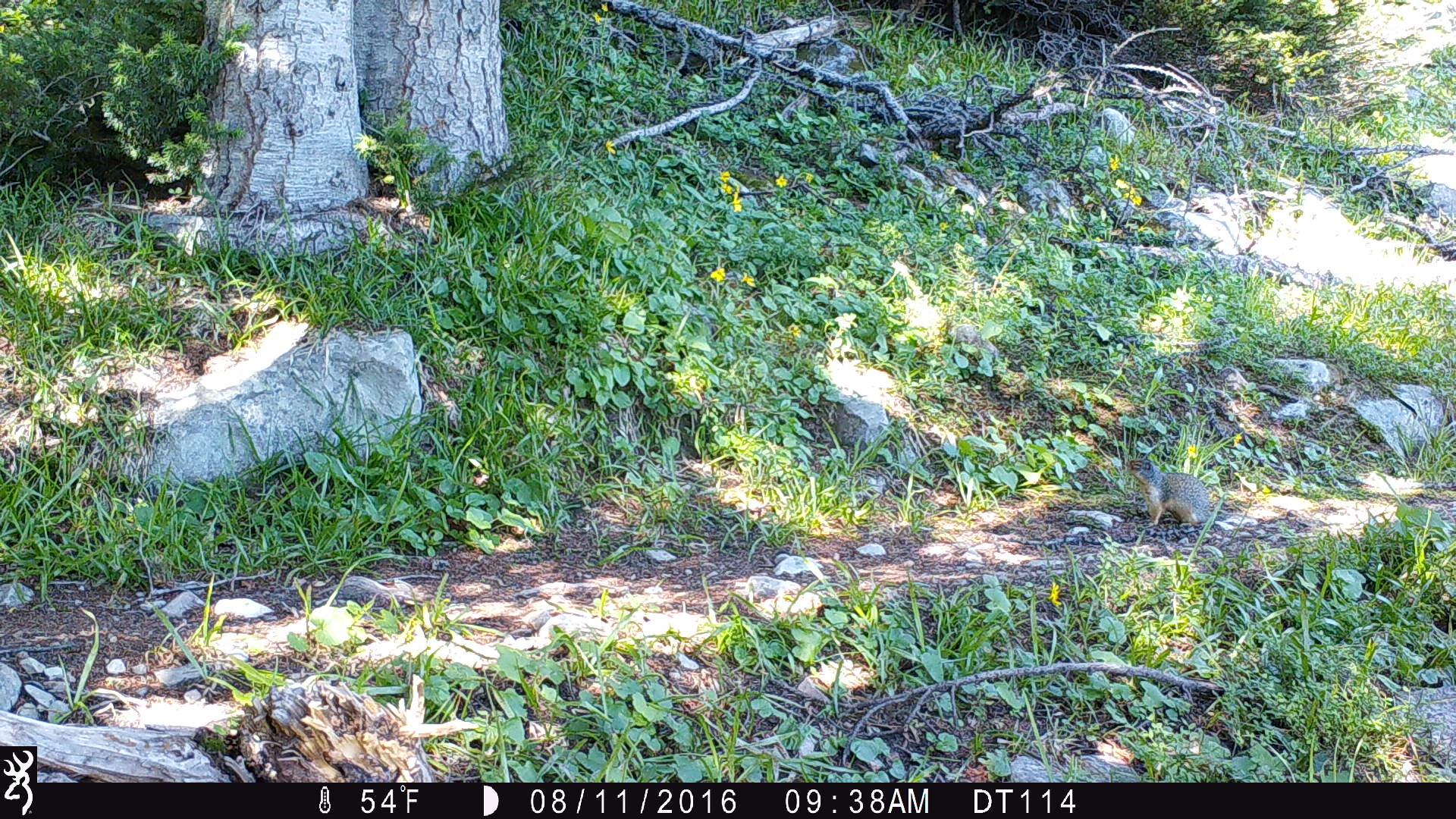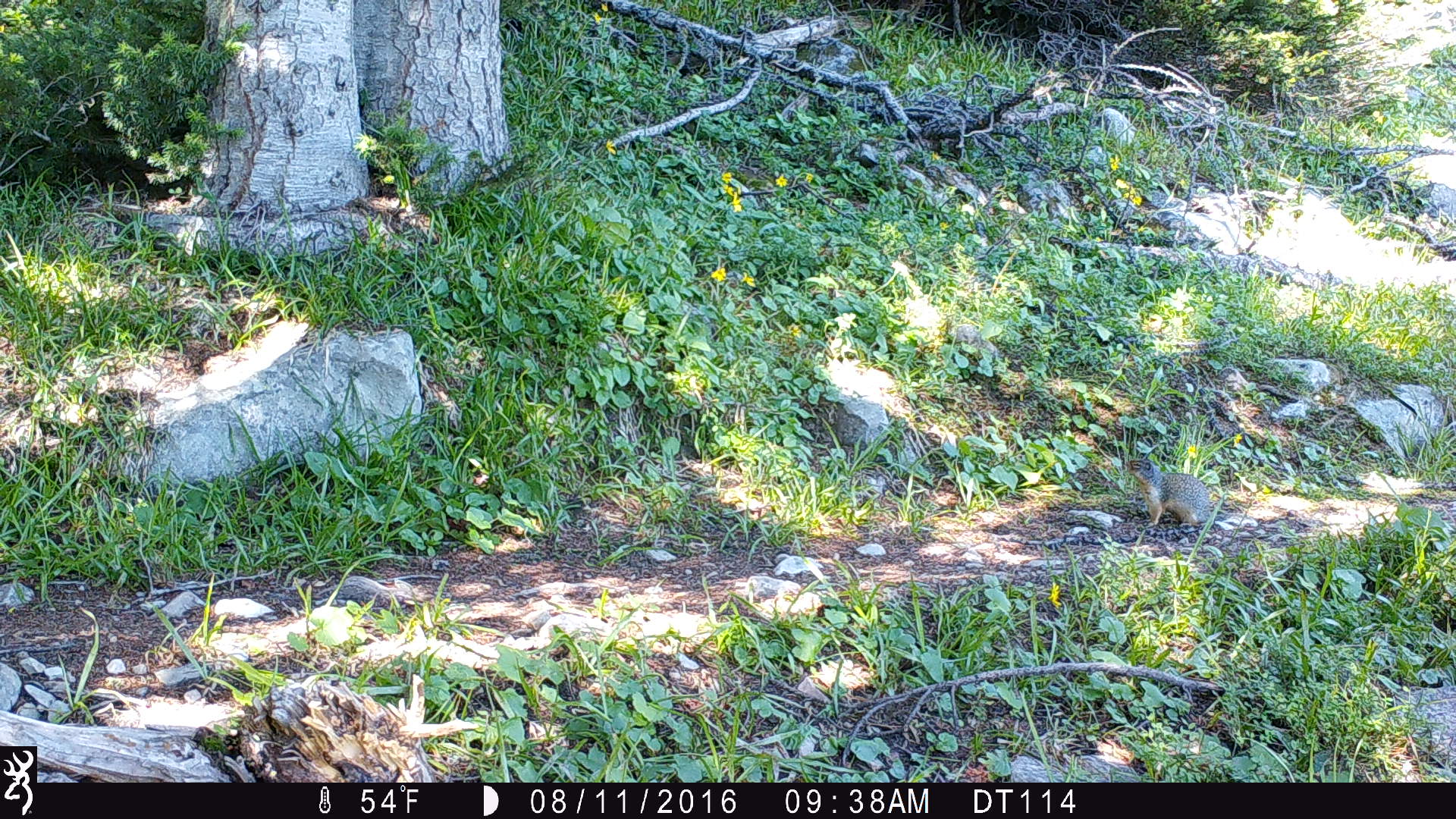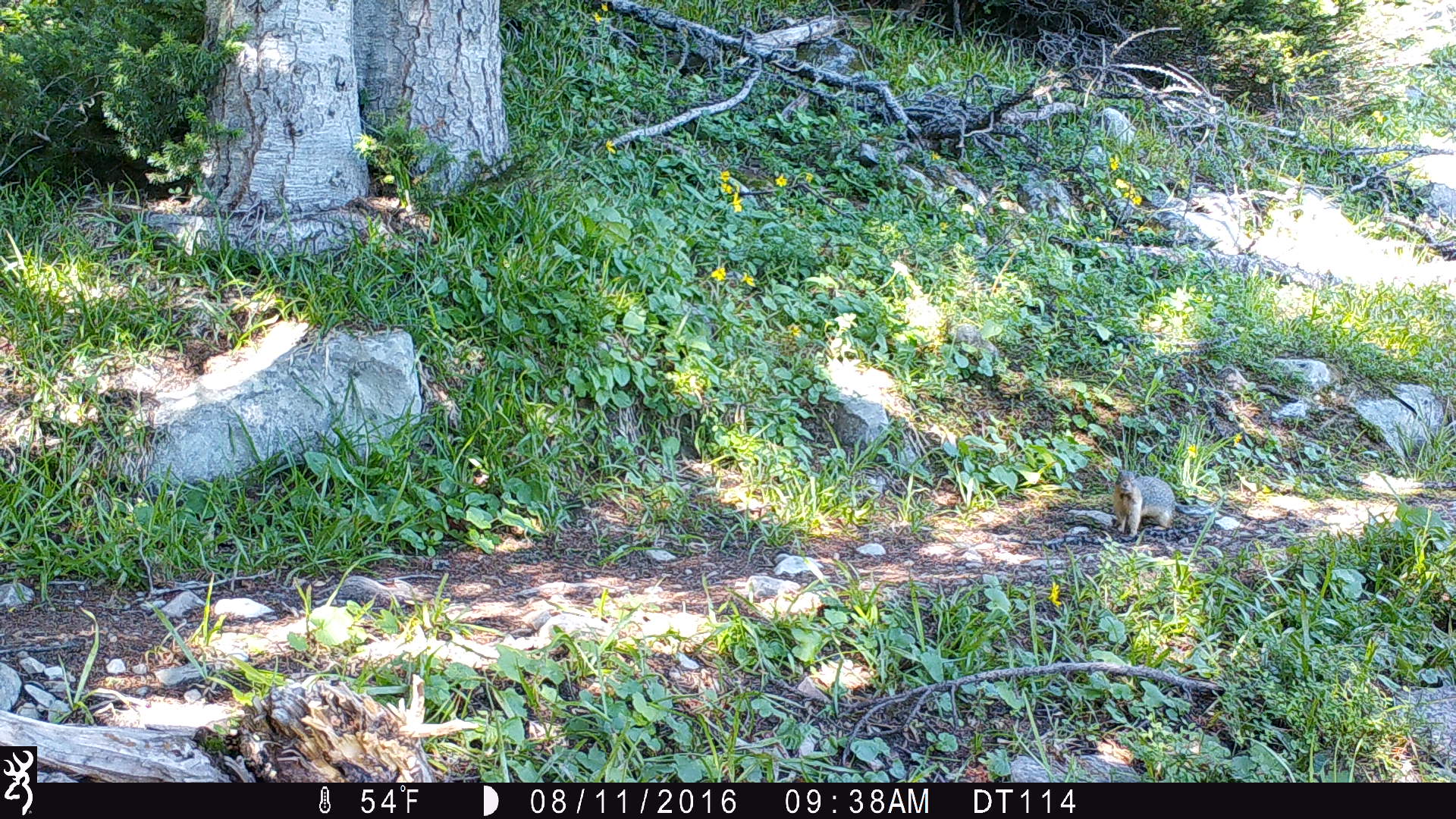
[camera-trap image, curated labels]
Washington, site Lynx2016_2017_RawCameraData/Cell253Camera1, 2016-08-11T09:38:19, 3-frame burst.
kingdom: Animalia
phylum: Chordata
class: Mammalia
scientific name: Mammalia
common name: small mammal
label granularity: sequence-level